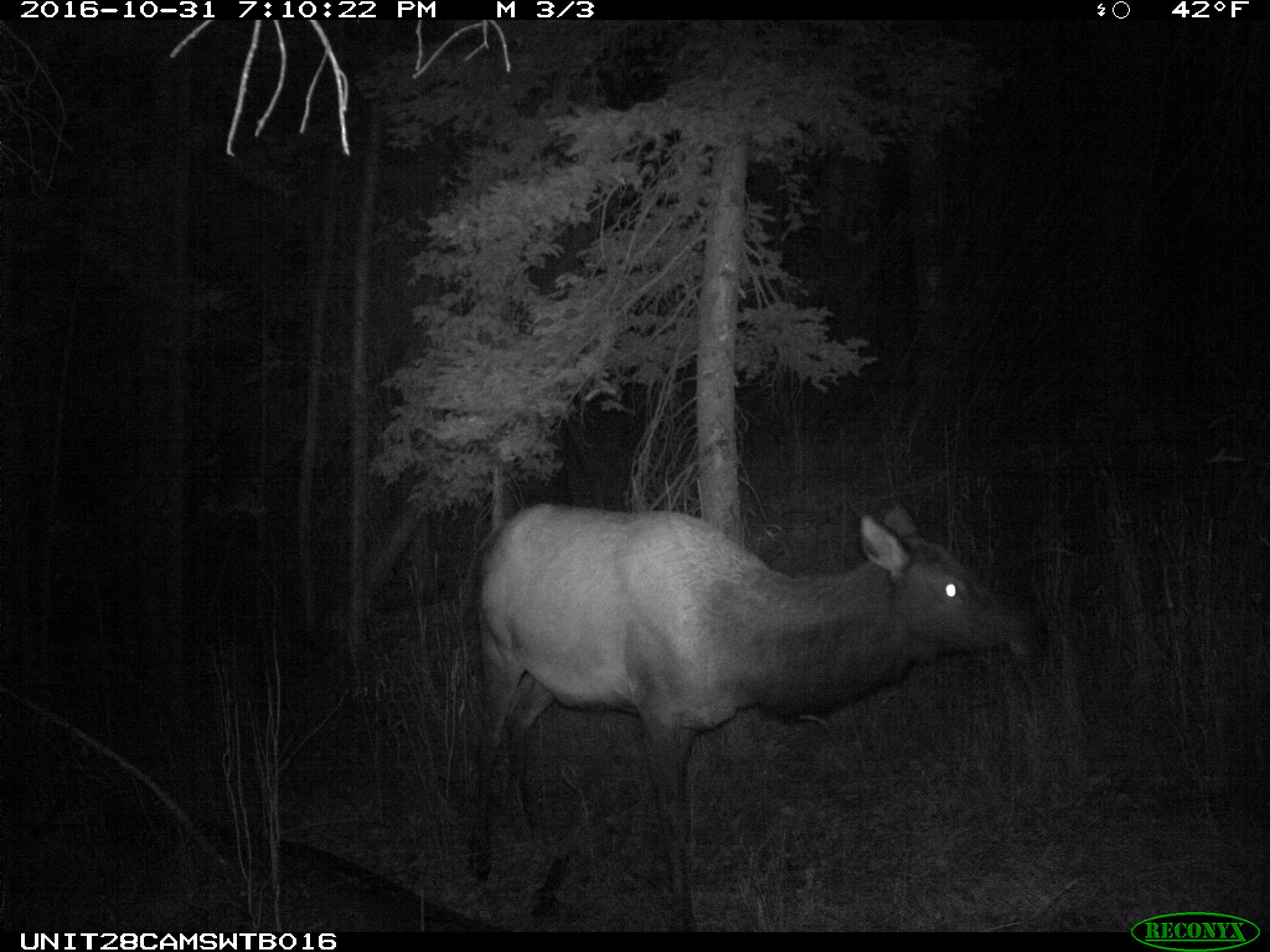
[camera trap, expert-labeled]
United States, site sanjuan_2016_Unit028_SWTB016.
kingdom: Animalia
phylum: Chordata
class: Mammalia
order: Artiodactyla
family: Cervidae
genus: Cervus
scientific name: Cervus elaphus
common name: red deer